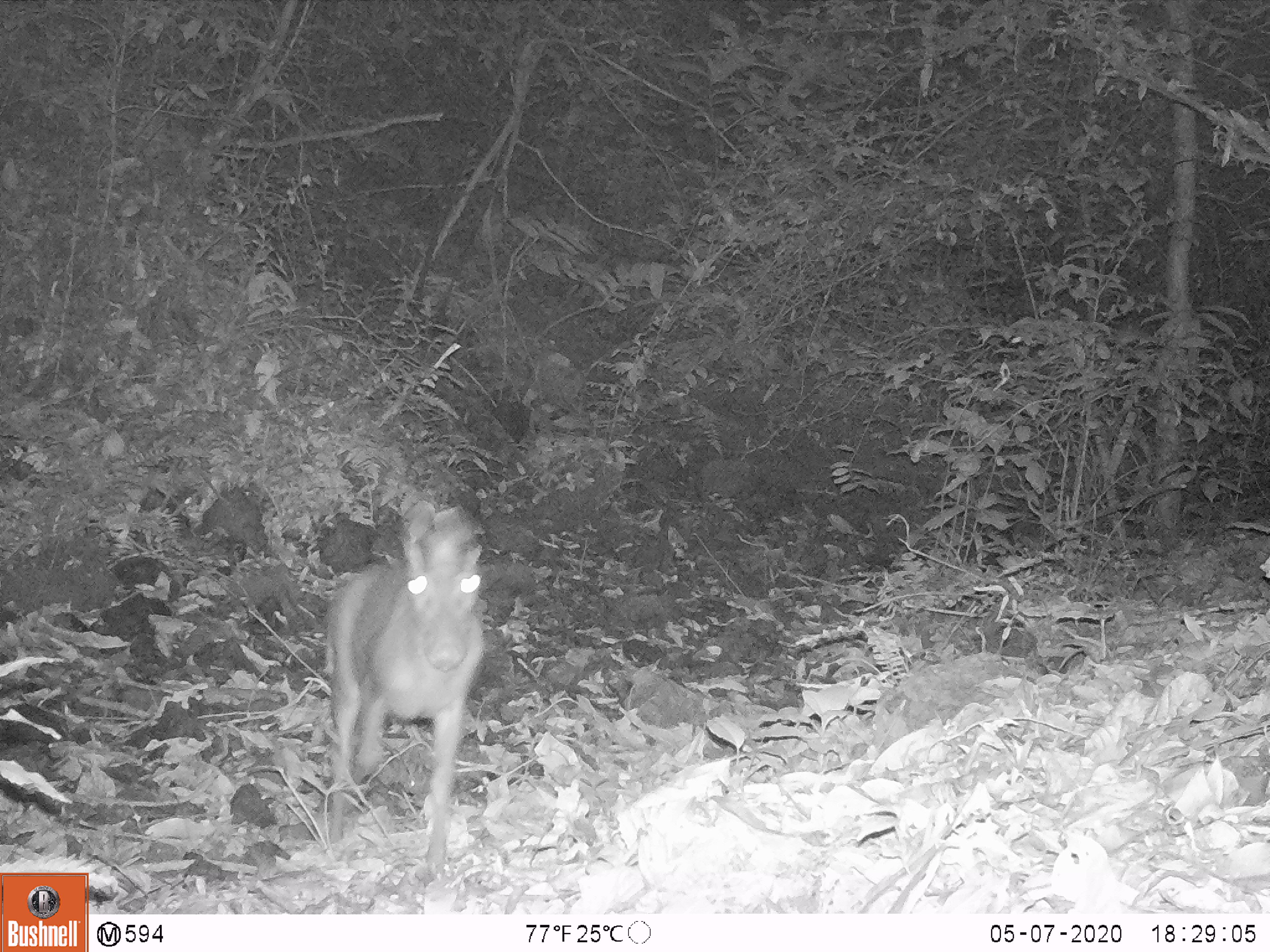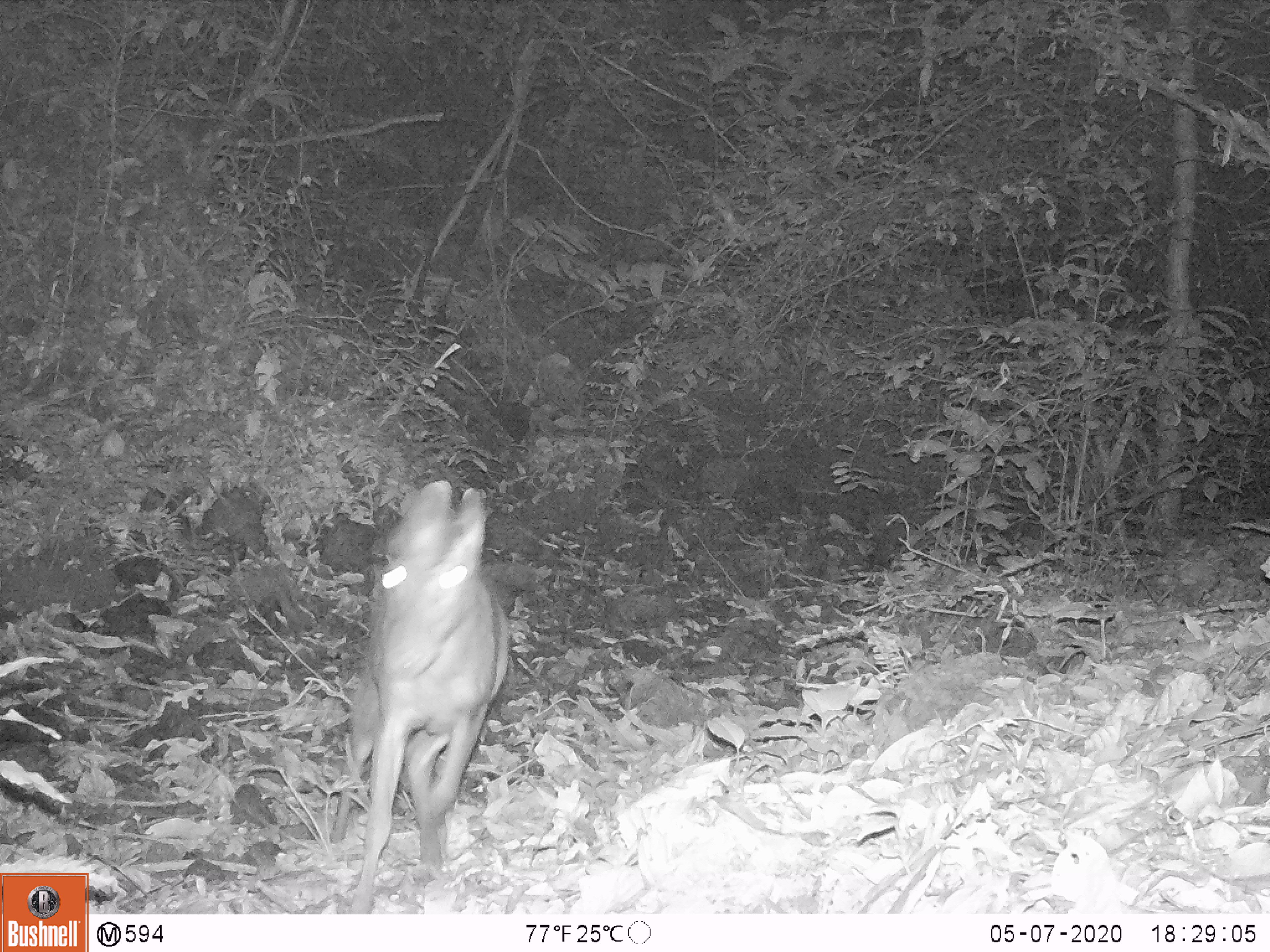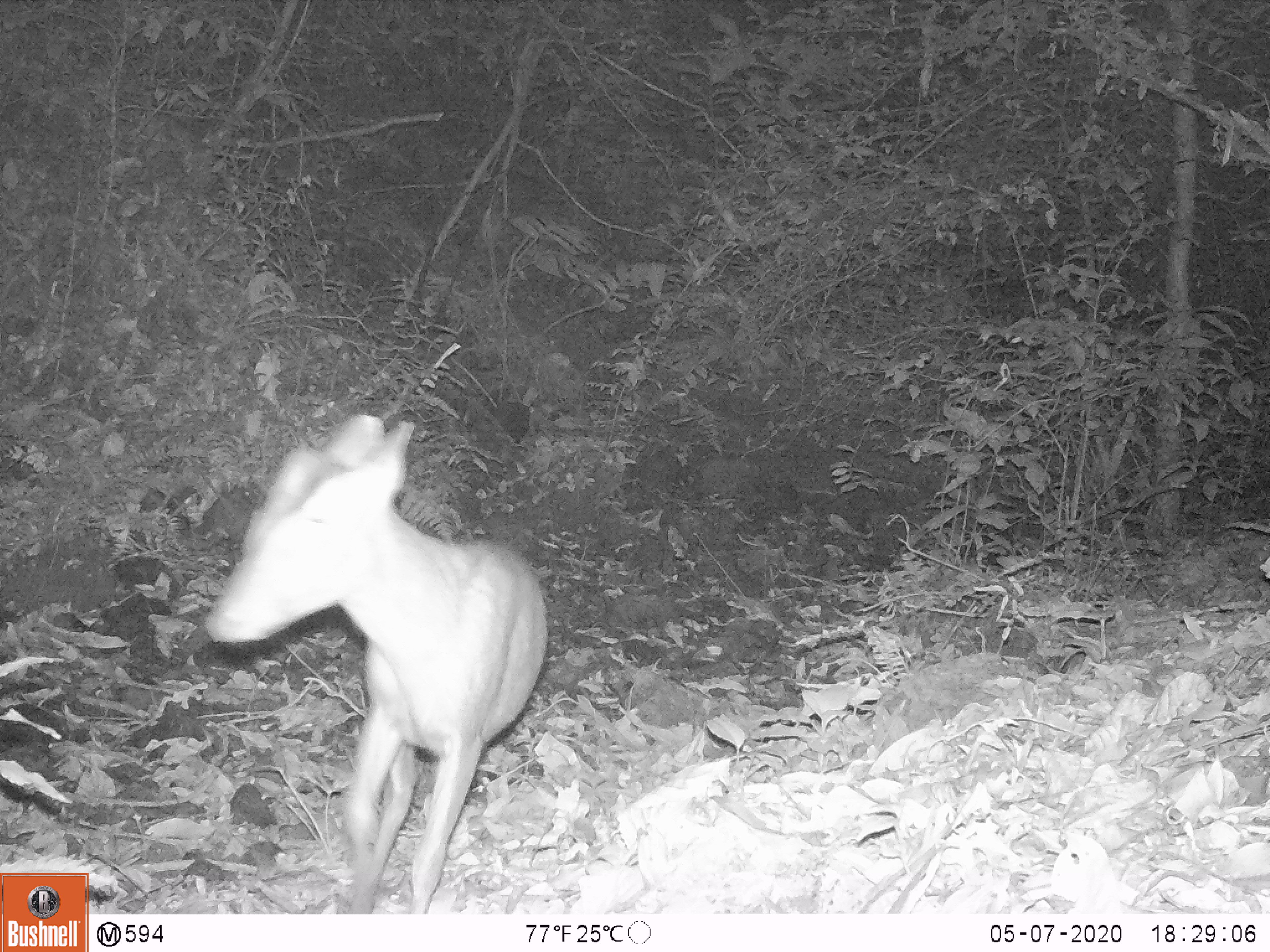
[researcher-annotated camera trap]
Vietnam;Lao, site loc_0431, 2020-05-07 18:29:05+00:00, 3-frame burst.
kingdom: Animalia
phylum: Chordata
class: Mammalia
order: Artiodactyla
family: Cervidae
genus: Muntiacus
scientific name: Muntiacus rooseveltorum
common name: roosevelt's muntjac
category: roosevelts muntjac group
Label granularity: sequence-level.